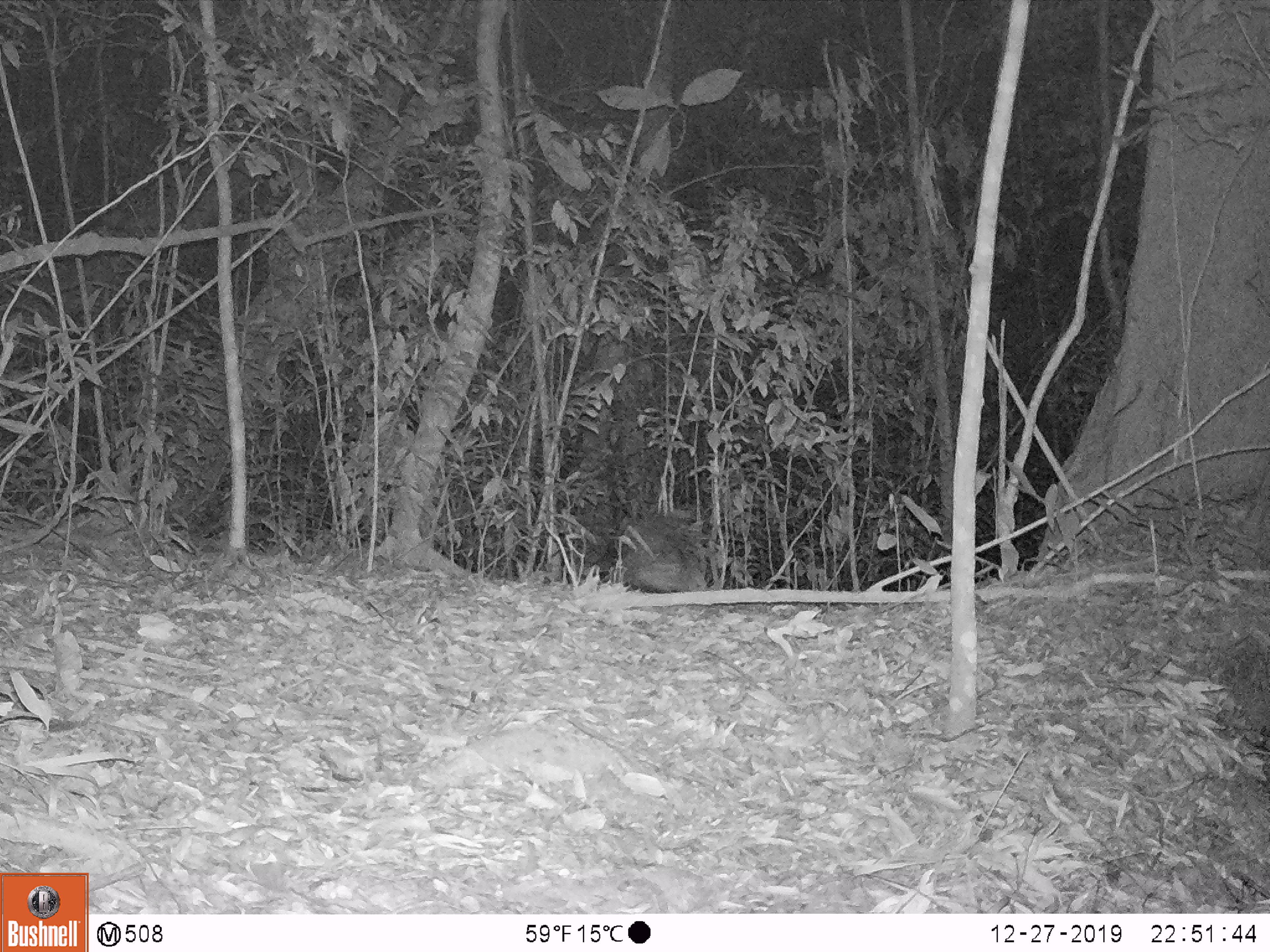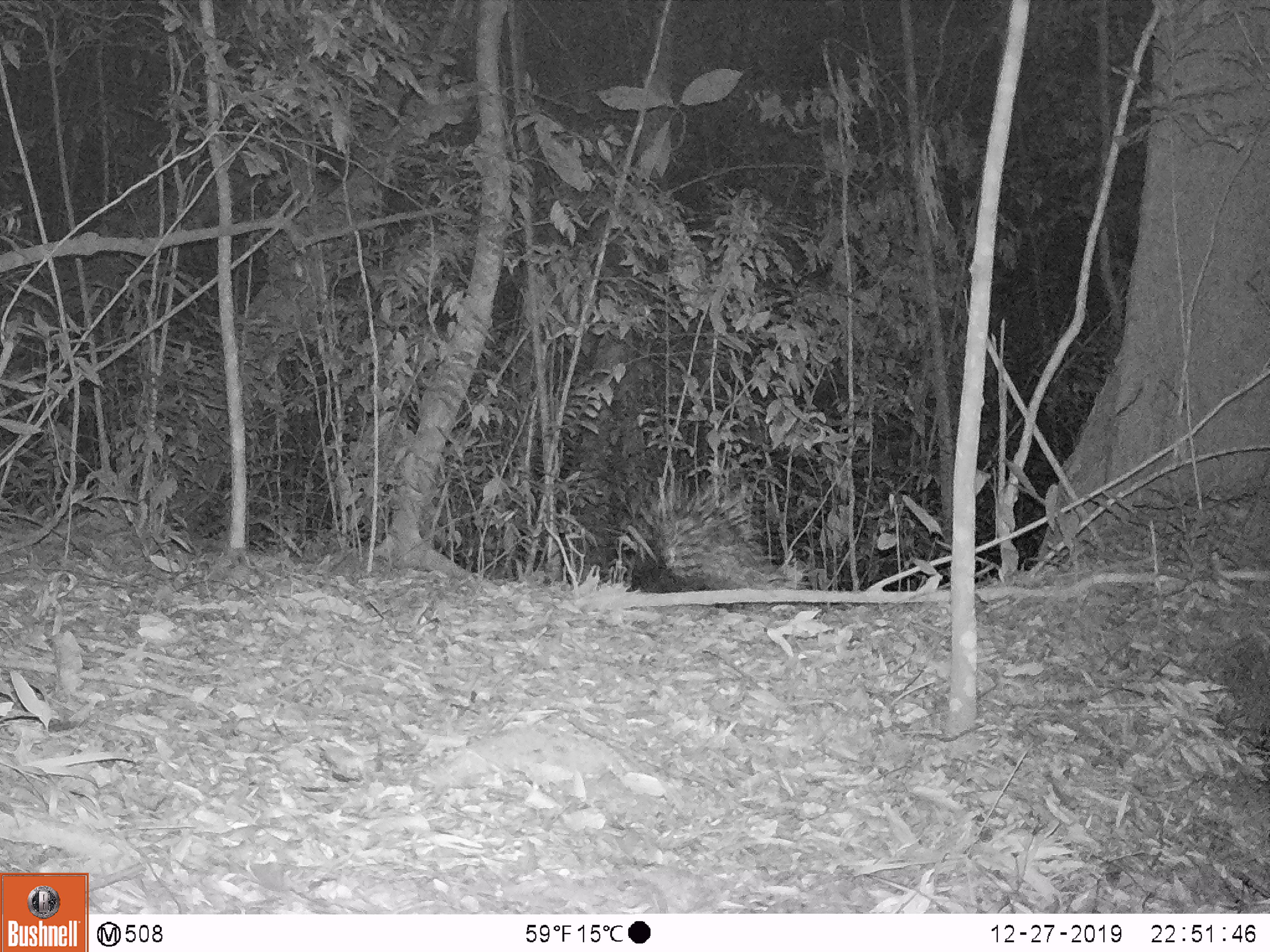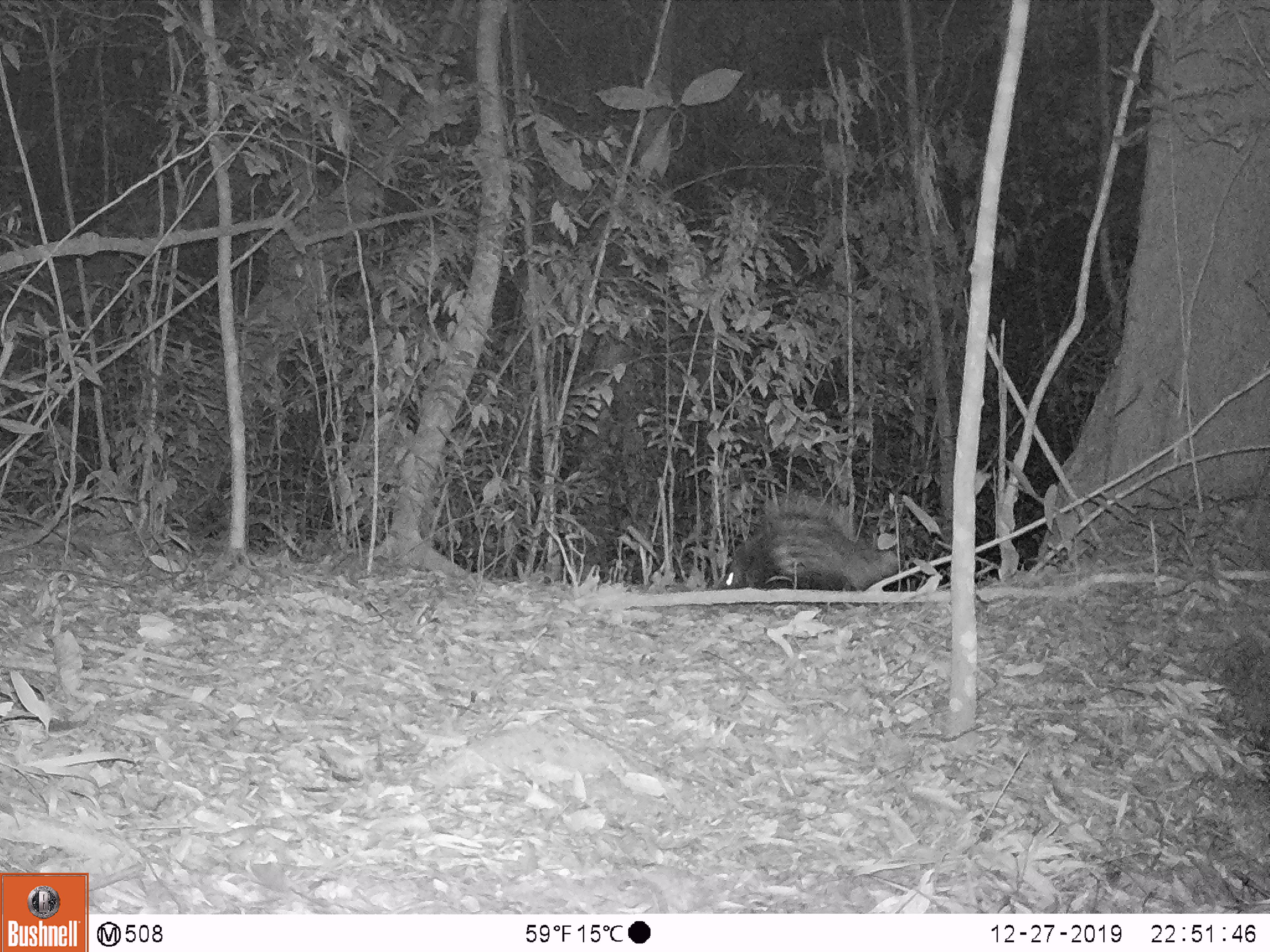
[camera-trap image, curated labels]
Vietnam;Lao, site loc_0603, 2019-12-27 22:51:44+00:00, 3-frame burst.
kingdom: Animalia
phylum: Chordata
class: Mammalia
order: Rodentia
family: Hystricidae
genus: Hystrix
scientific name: Hystrix brachyura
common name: malayan porcupine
Malayan porcupine (Hystrix brachyura). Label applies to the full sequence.